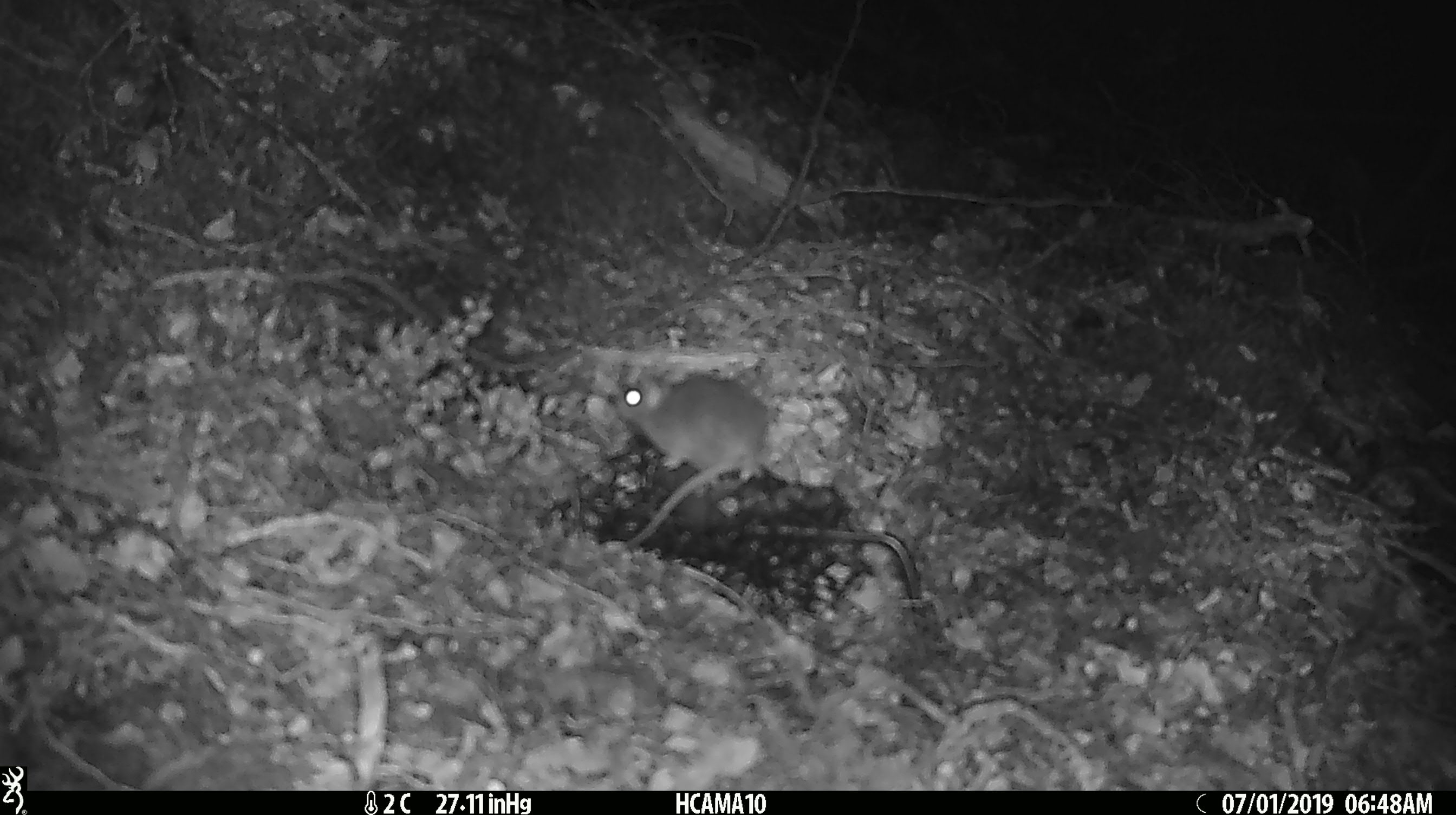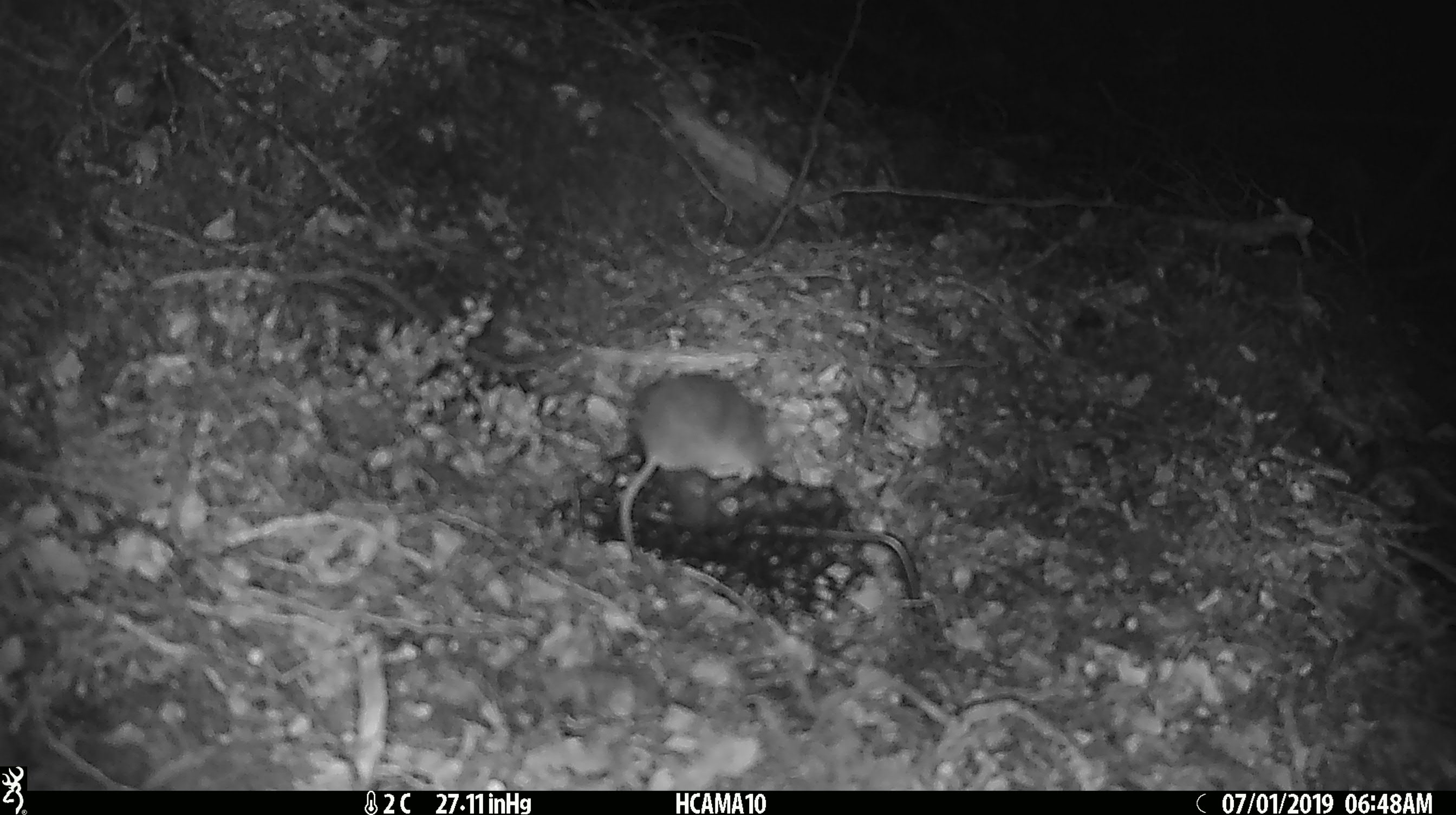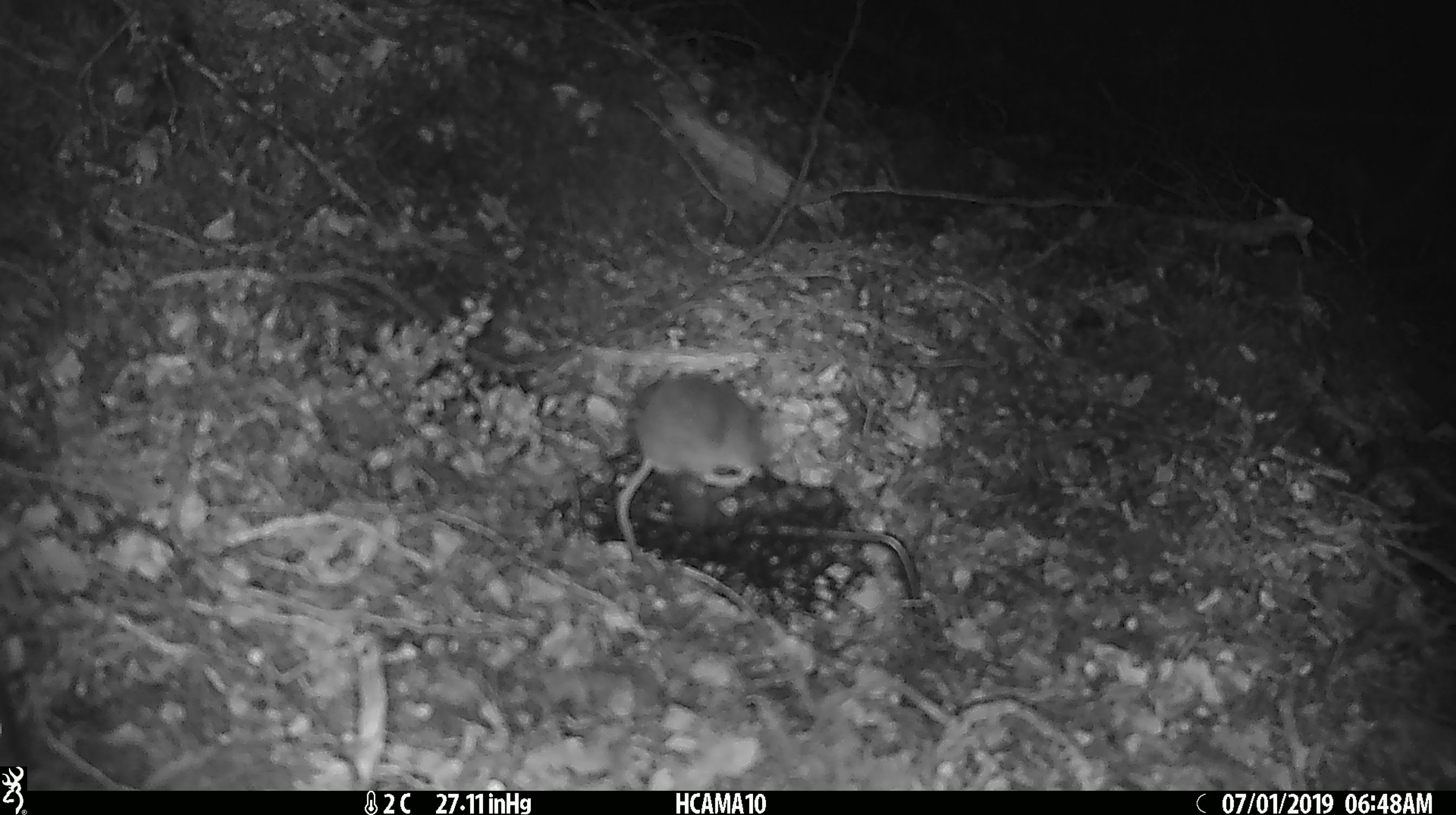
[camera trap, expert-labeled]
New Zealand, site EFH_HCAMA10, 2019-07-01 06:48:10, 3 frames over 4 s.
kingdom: Animalia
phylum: Chordata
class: Mammalia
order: Rodentia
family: Muridae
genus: Mus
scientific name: Mus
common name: mouse